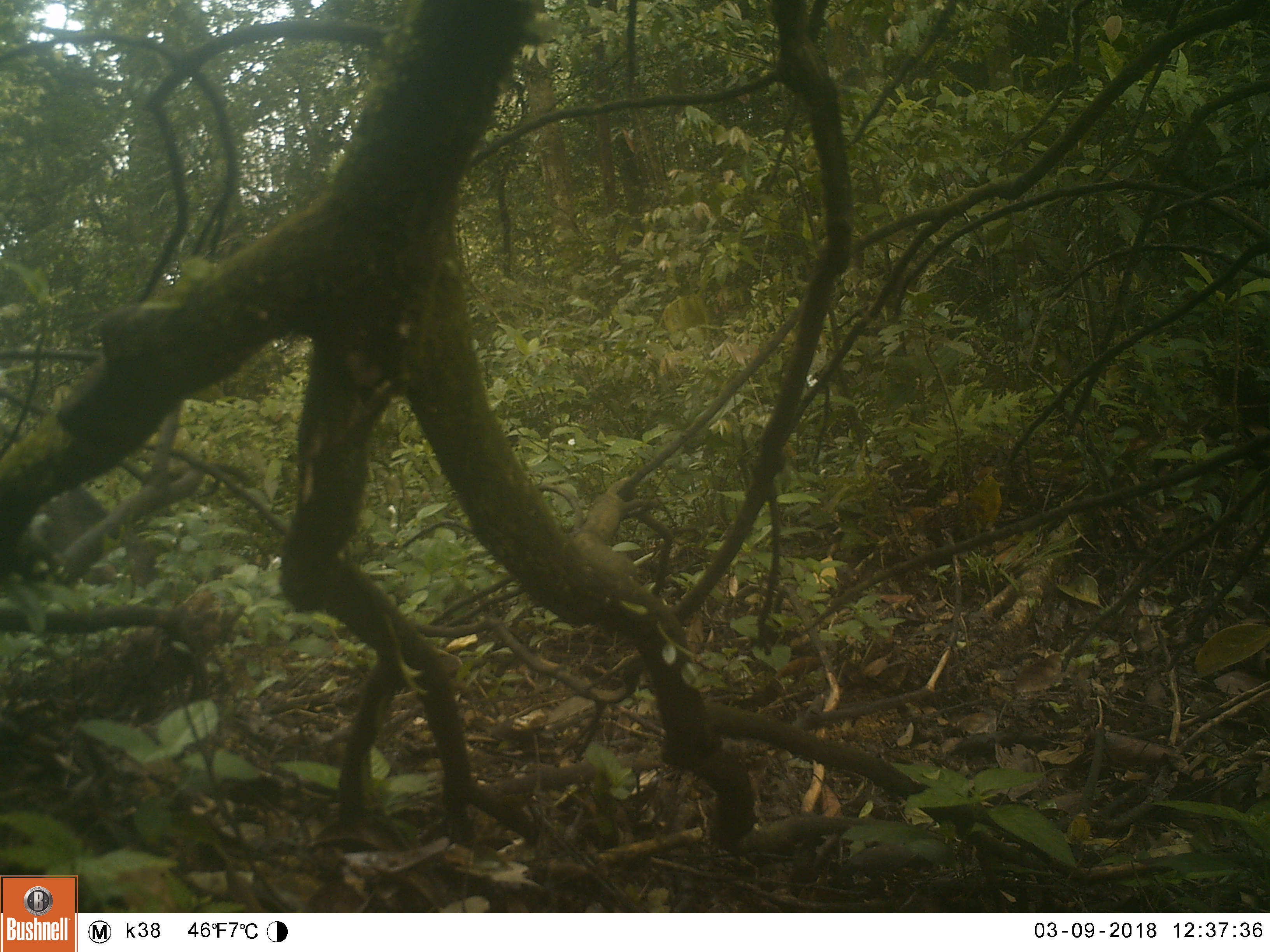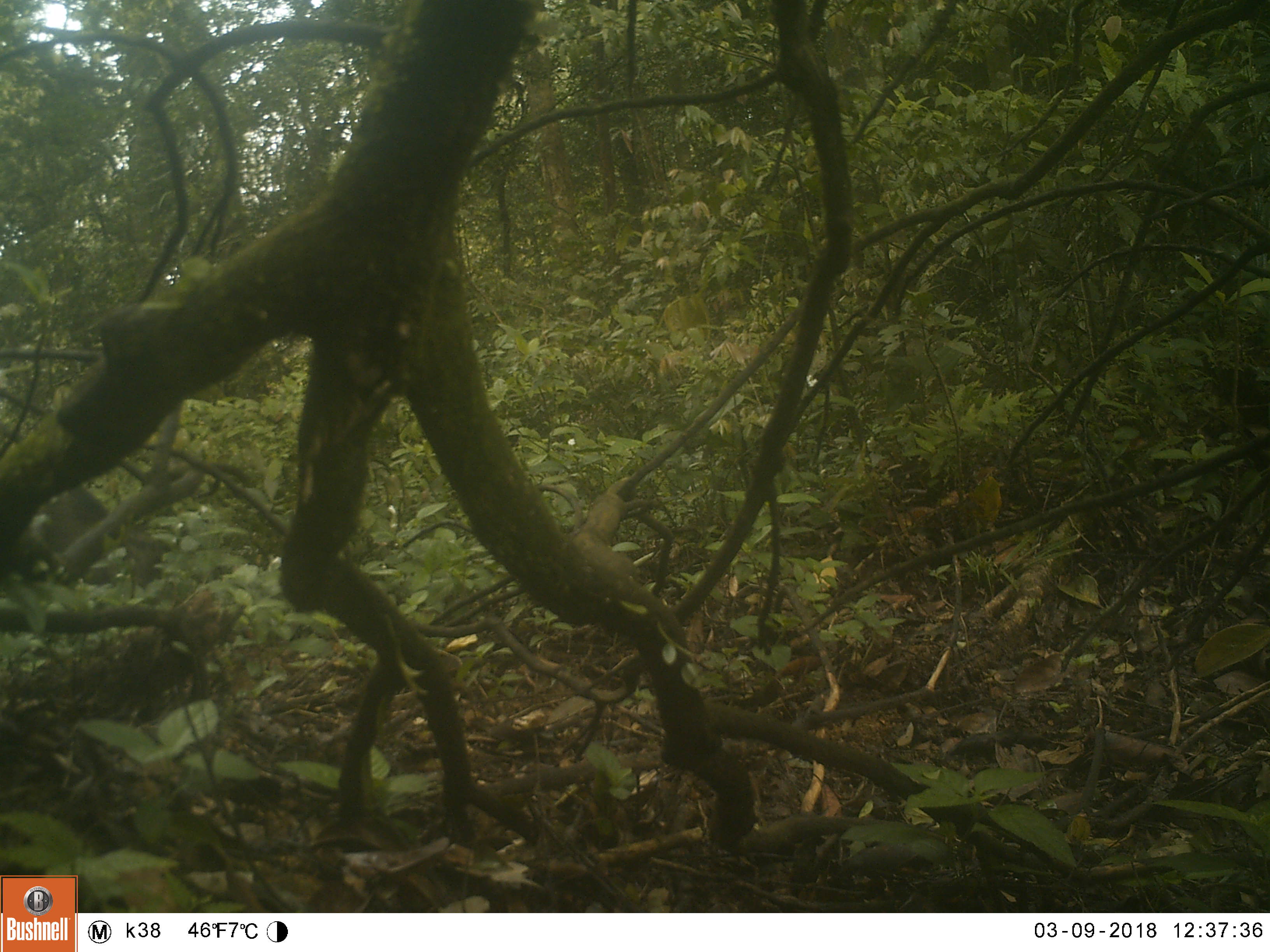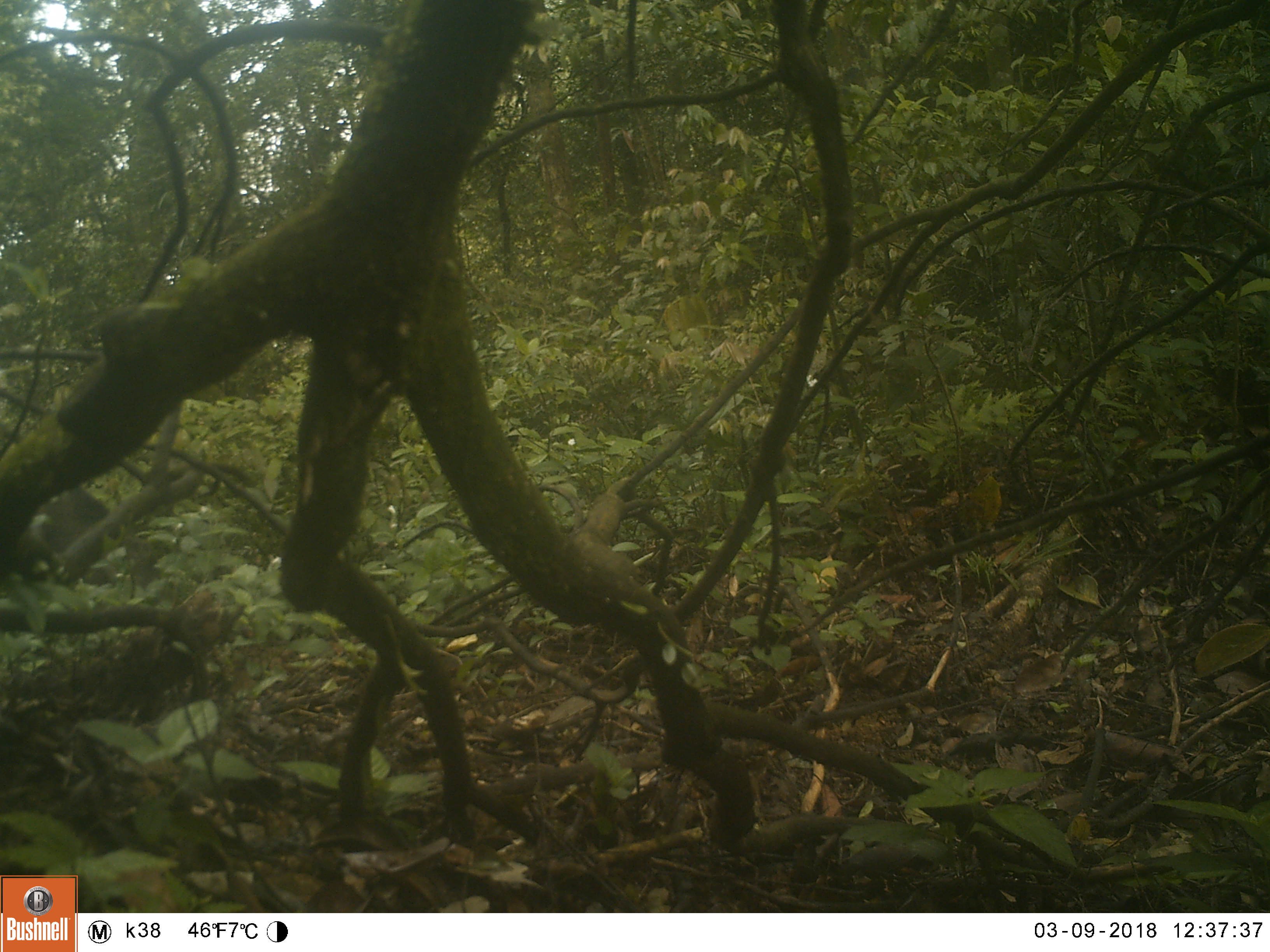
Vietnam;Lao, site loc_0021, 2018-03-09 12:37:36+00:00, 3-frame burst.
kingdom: Animalia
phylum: Chordata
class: Mammalia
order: Artiodactyla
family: Suidae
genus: Sus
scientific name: Sus scrofa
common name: eurasian wild pig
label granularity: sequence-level